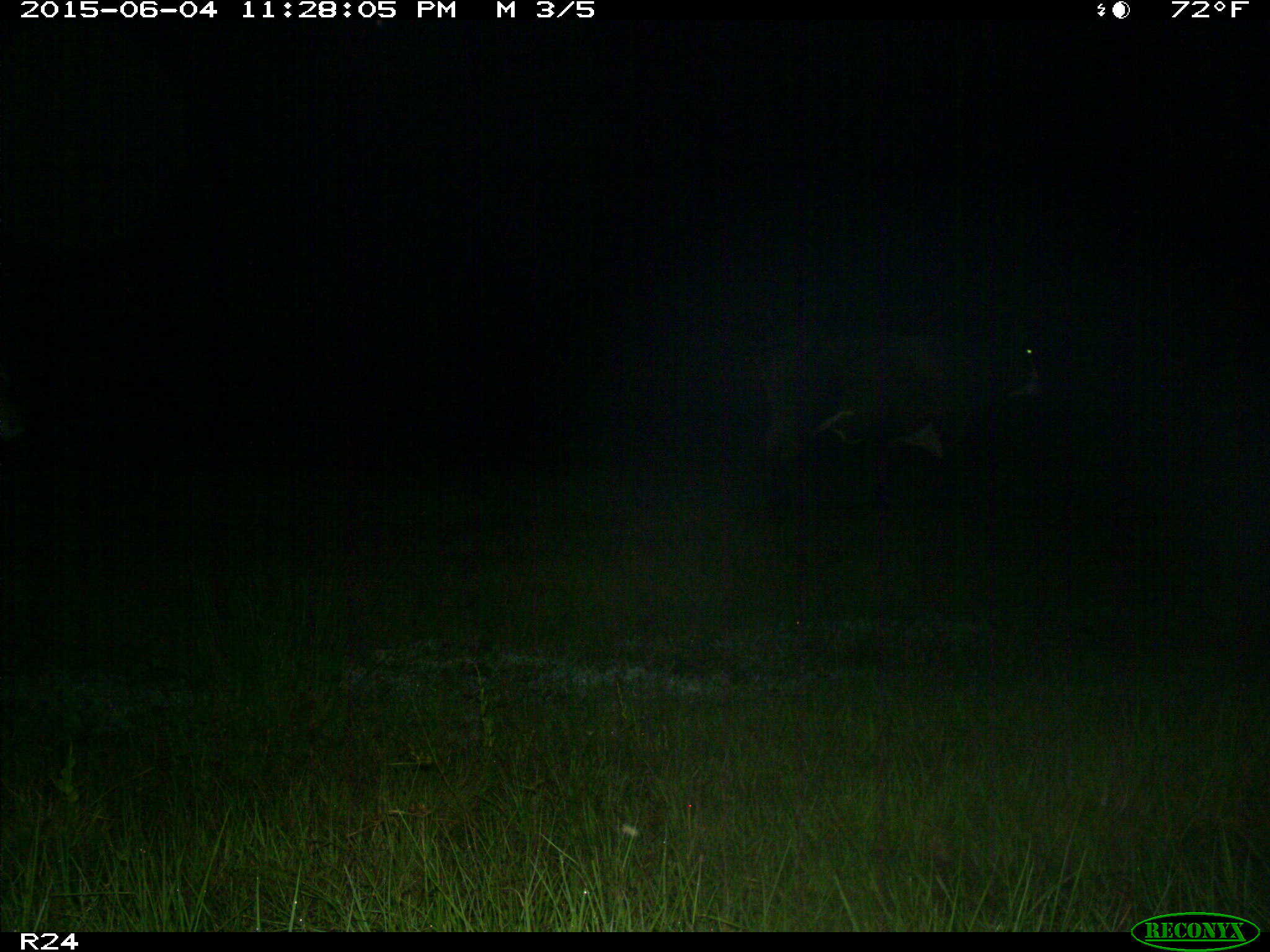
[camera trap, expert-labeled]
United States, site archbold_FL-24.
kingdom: Animalia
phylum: Chordata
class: Mammalia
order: Artiodactyla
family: Bovidae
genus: Bos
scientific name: Bos taurus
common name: domestic cow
Bos taurus (domestic cow).